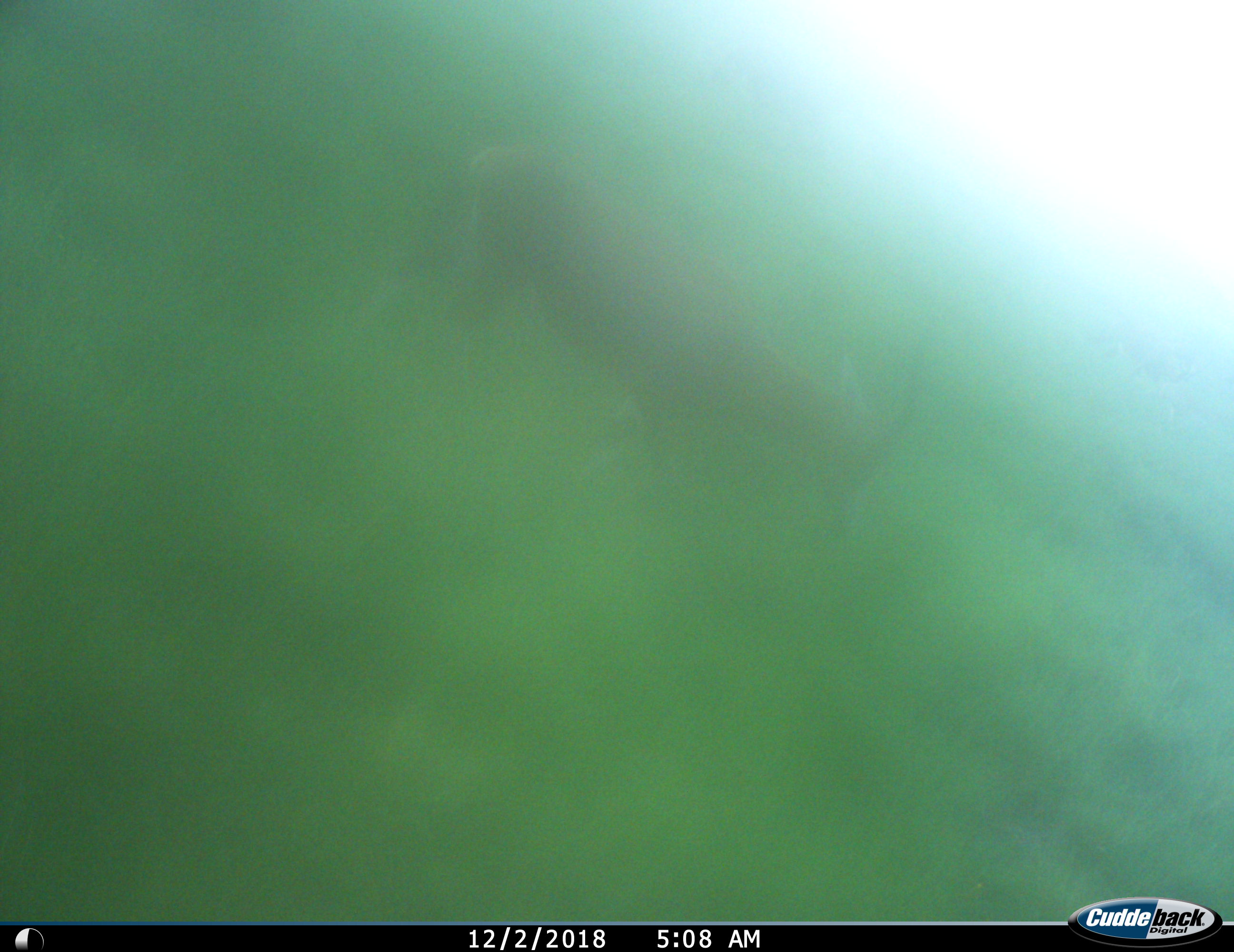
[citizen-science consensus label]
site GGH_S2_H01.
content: unidentified animal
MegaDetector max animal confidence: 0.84